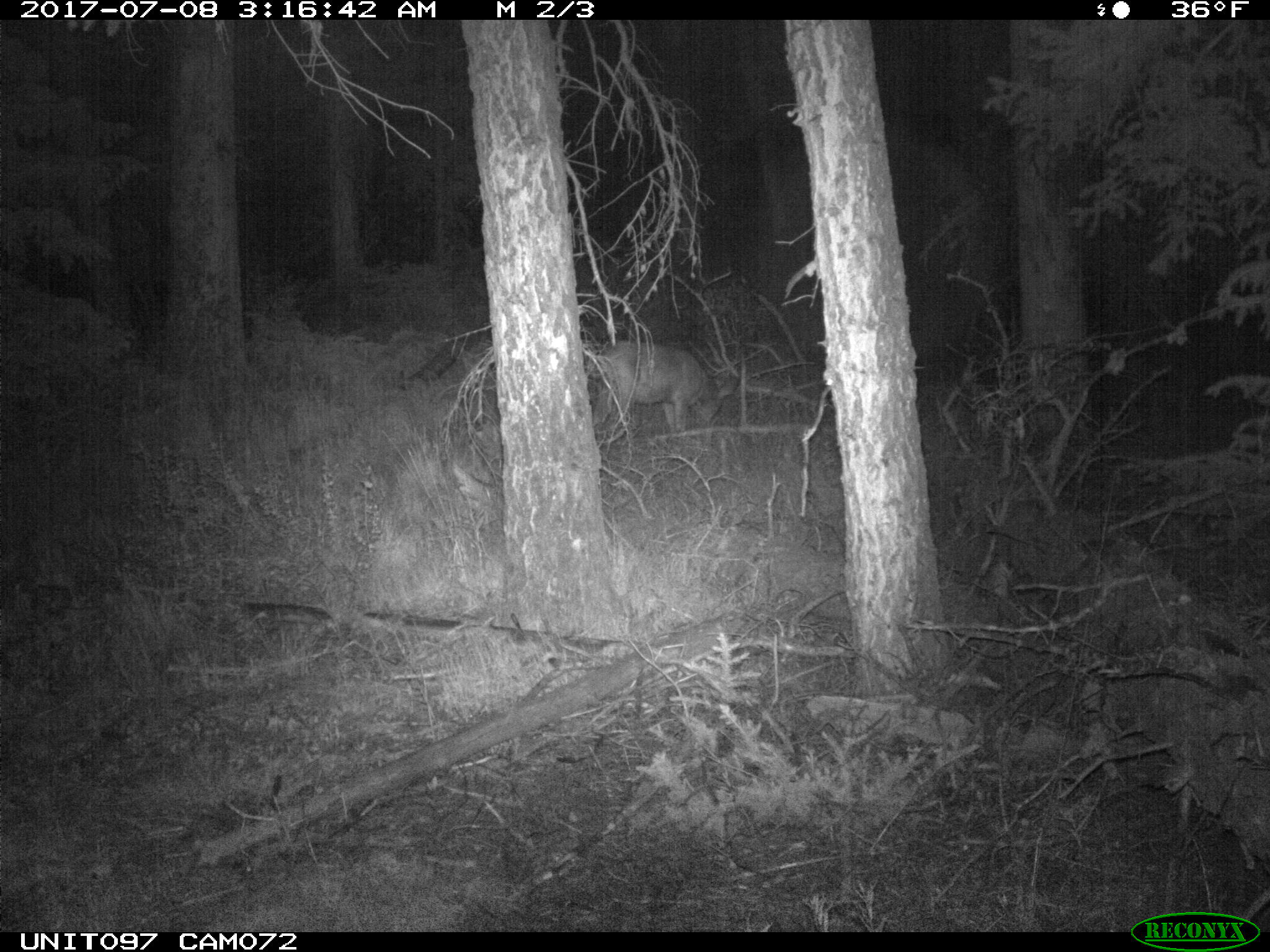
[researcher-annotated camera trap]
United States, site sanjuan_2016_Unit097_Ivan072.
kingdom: Animalia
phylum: Chordata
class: Mammalia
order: Artiodactyla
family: Cervidae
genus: Odocoileus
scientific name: Odocoileus hemionus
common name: mule deer